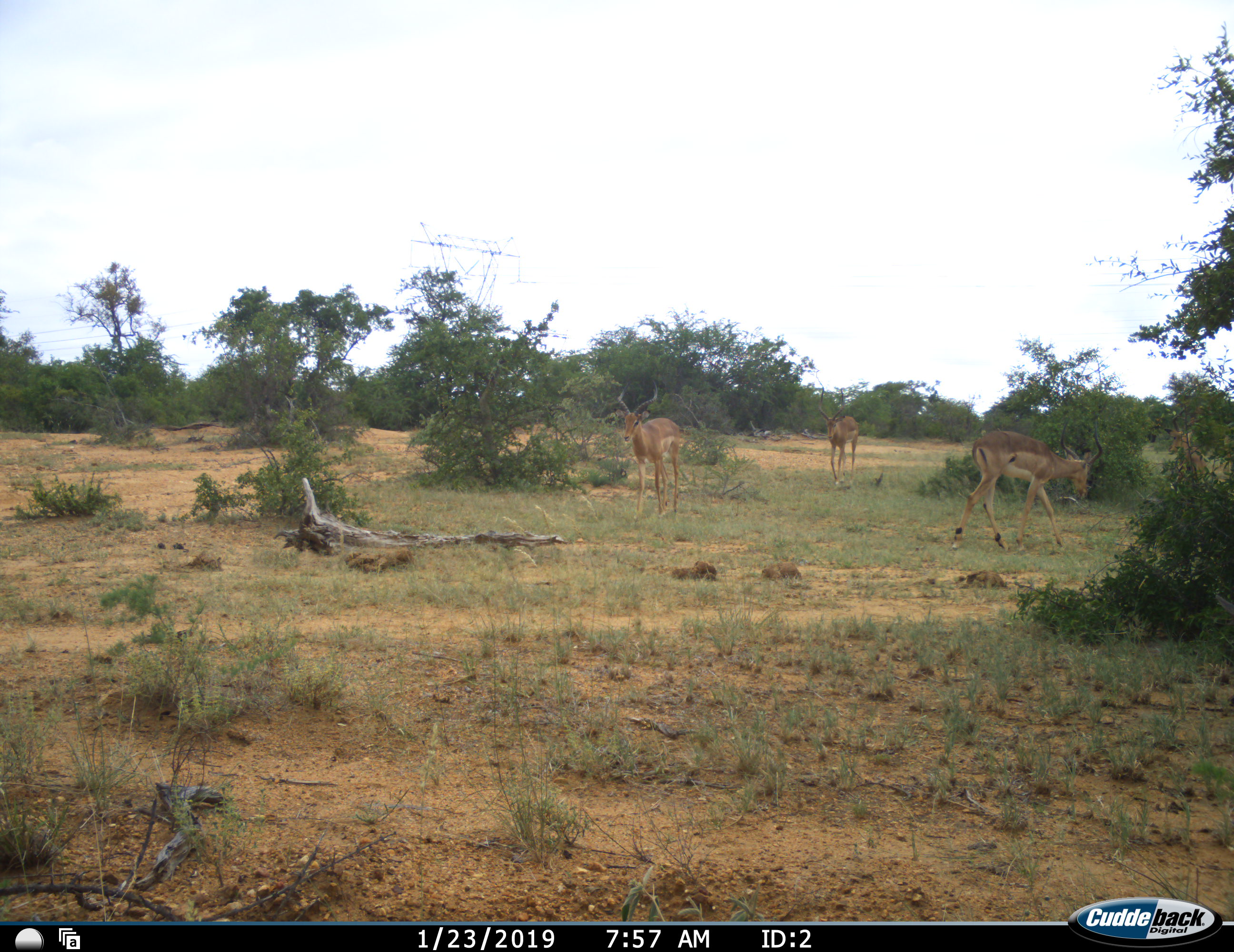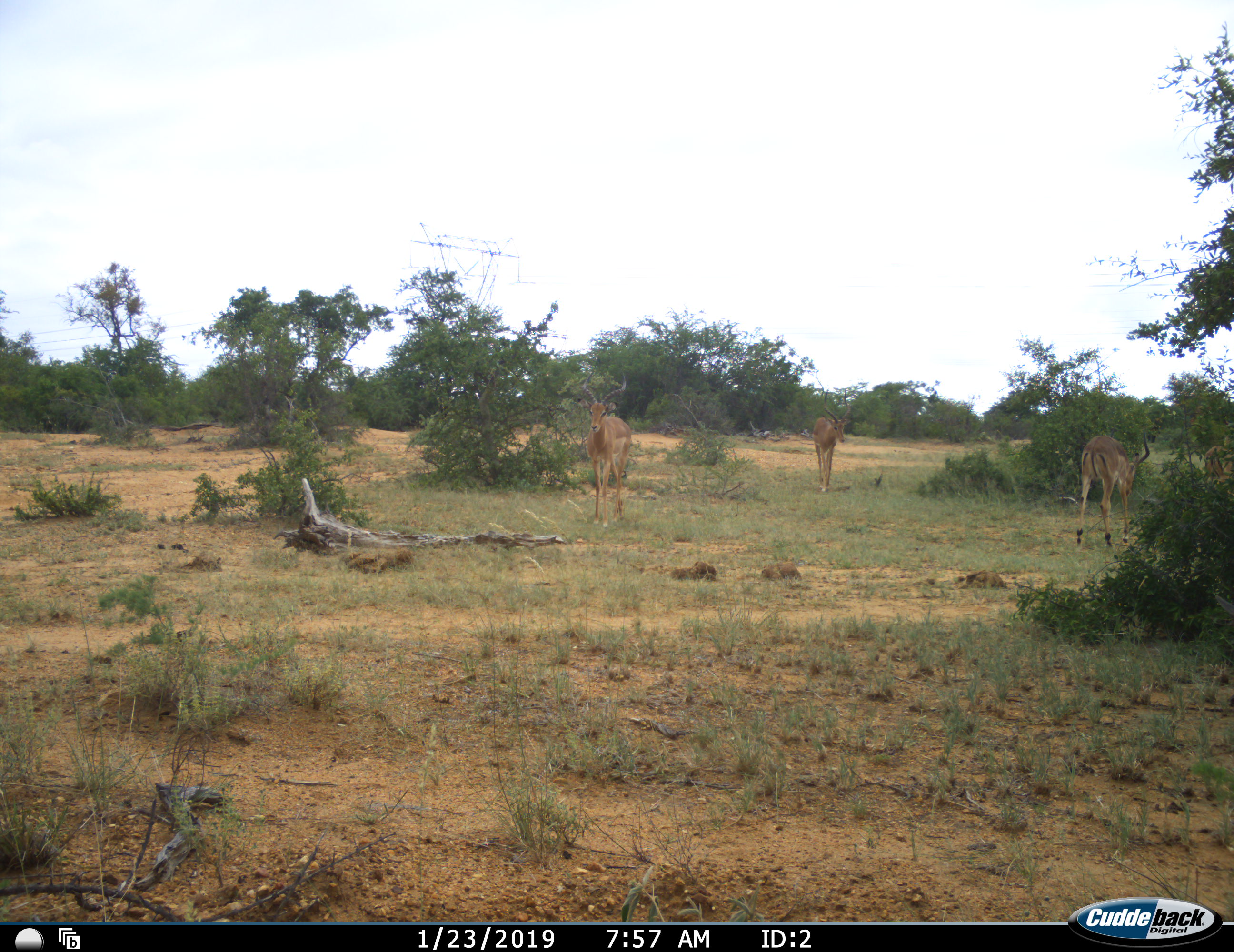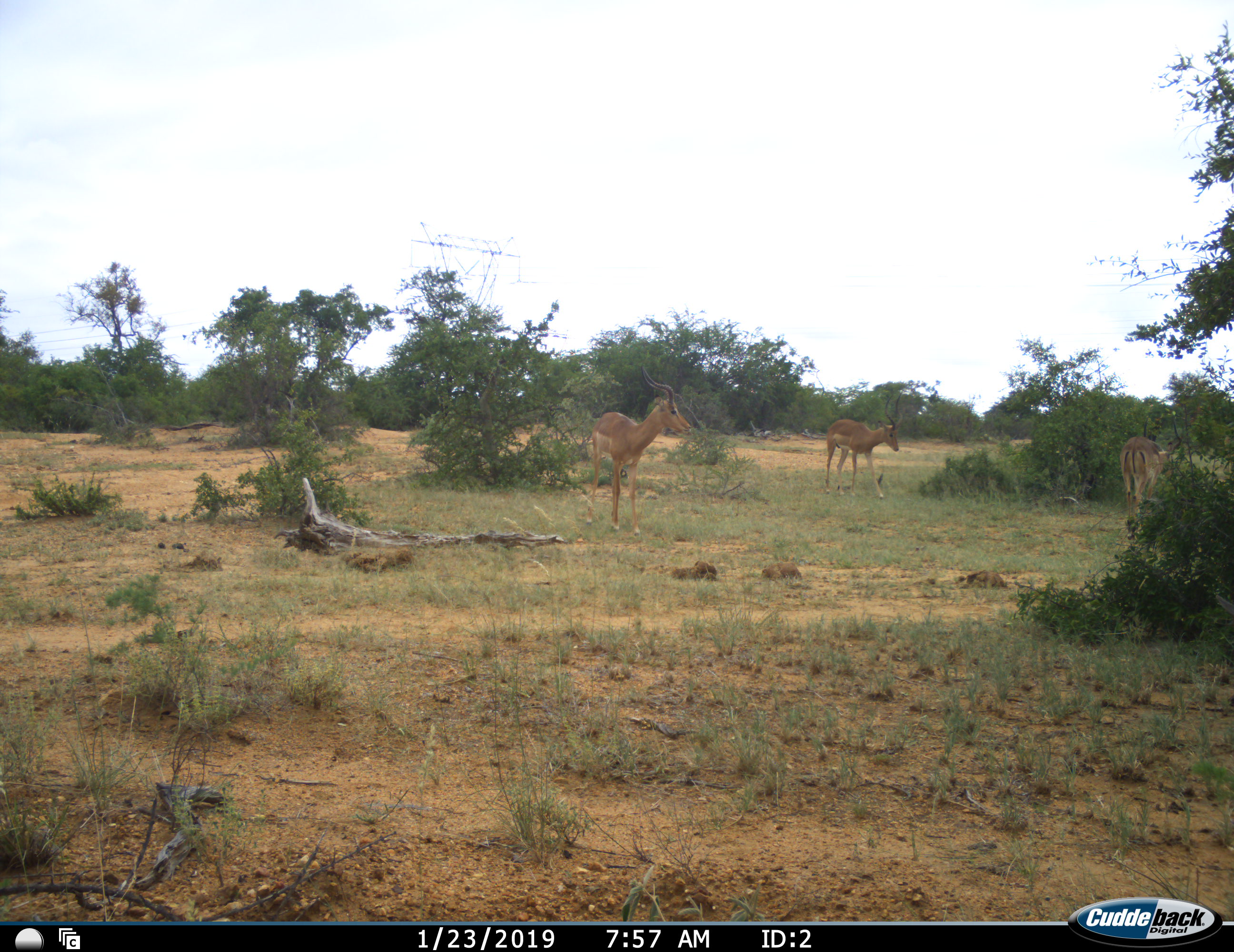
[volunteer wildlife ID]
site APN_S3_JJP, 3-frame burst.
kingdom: Animalia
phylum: Chordata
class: Mammalia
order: Artiodactyla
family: Bovidae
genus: Aepyceros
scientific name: Aepyceros melampus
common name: impala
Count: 3.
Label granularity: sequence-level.